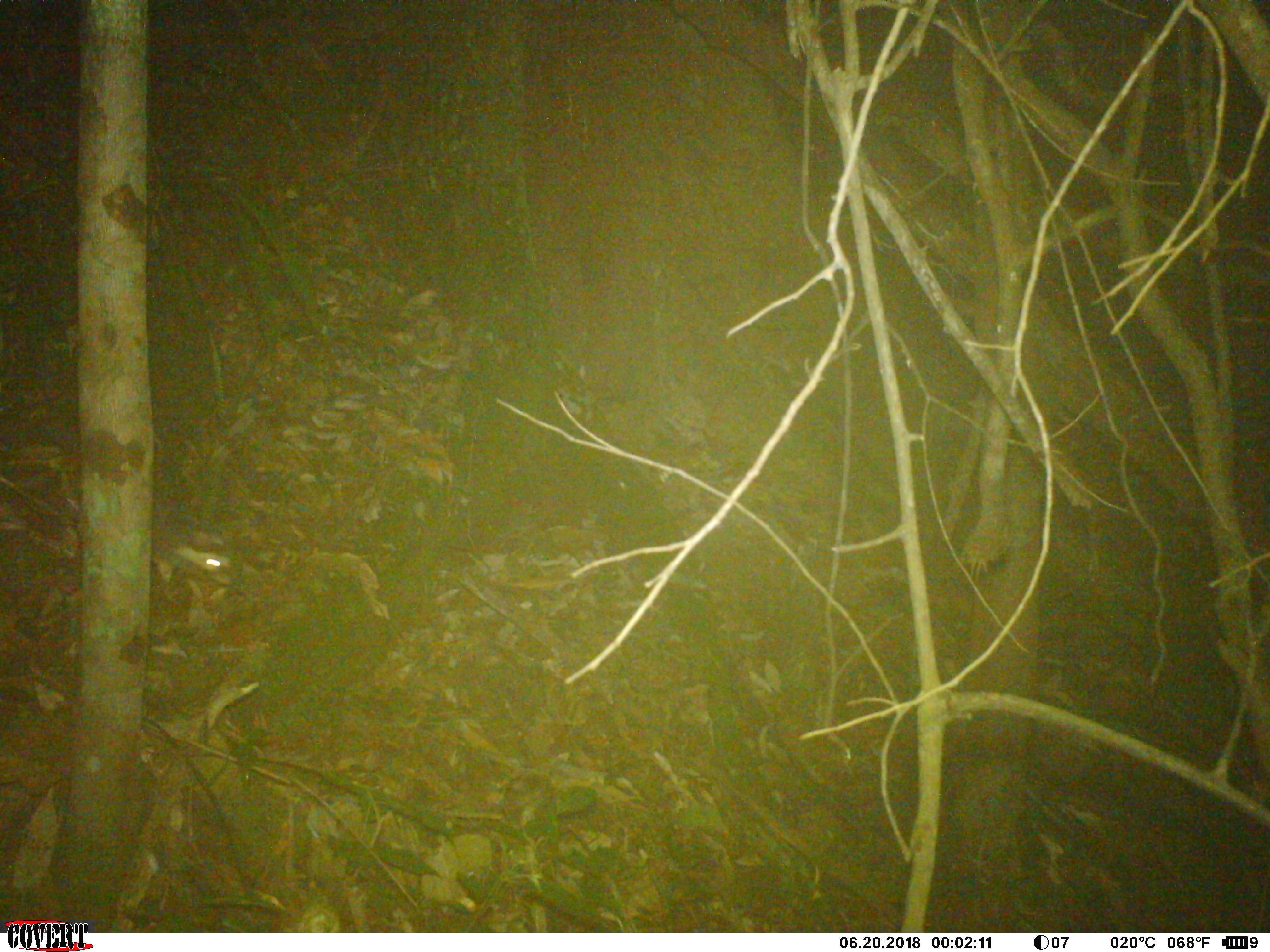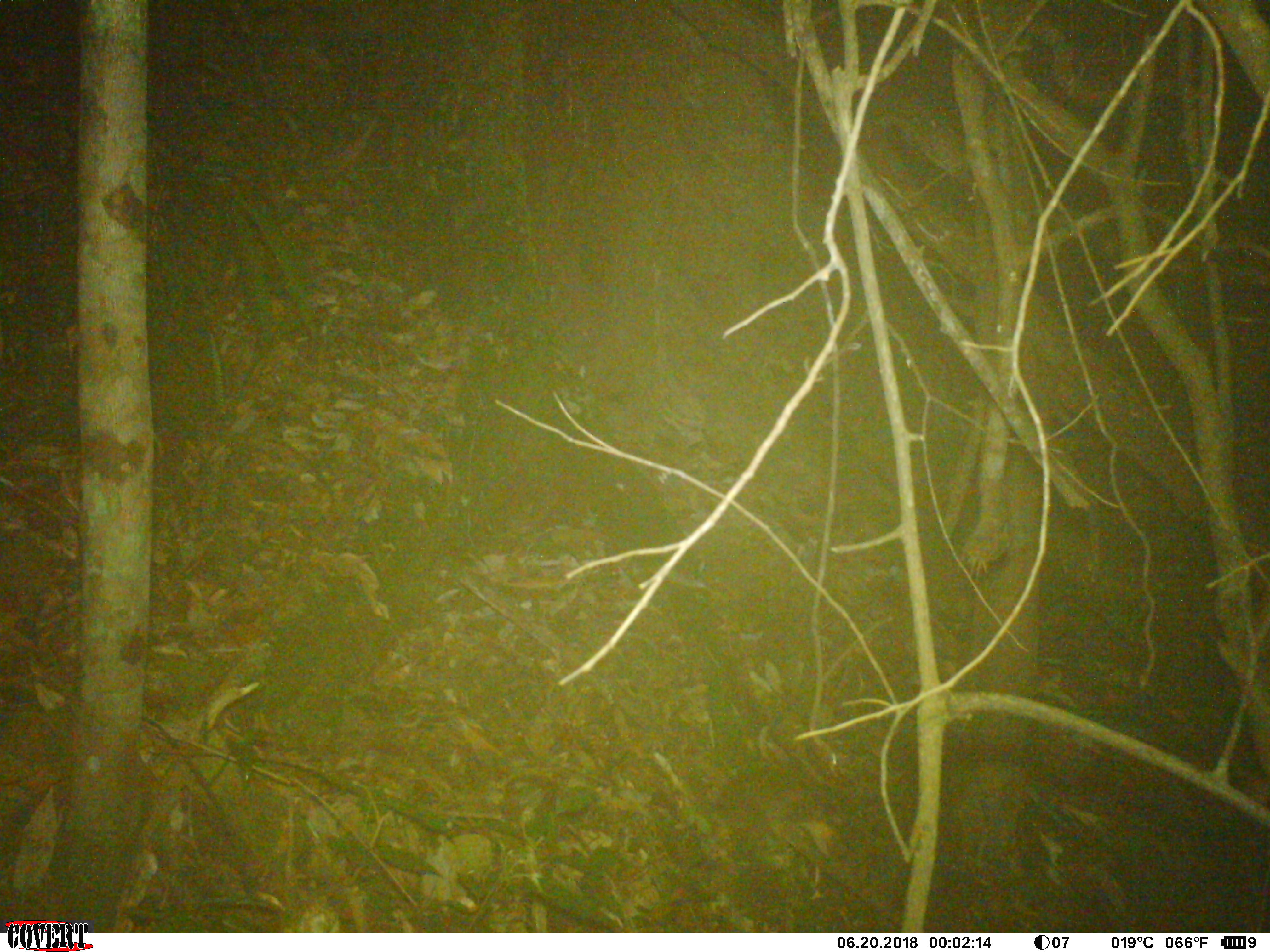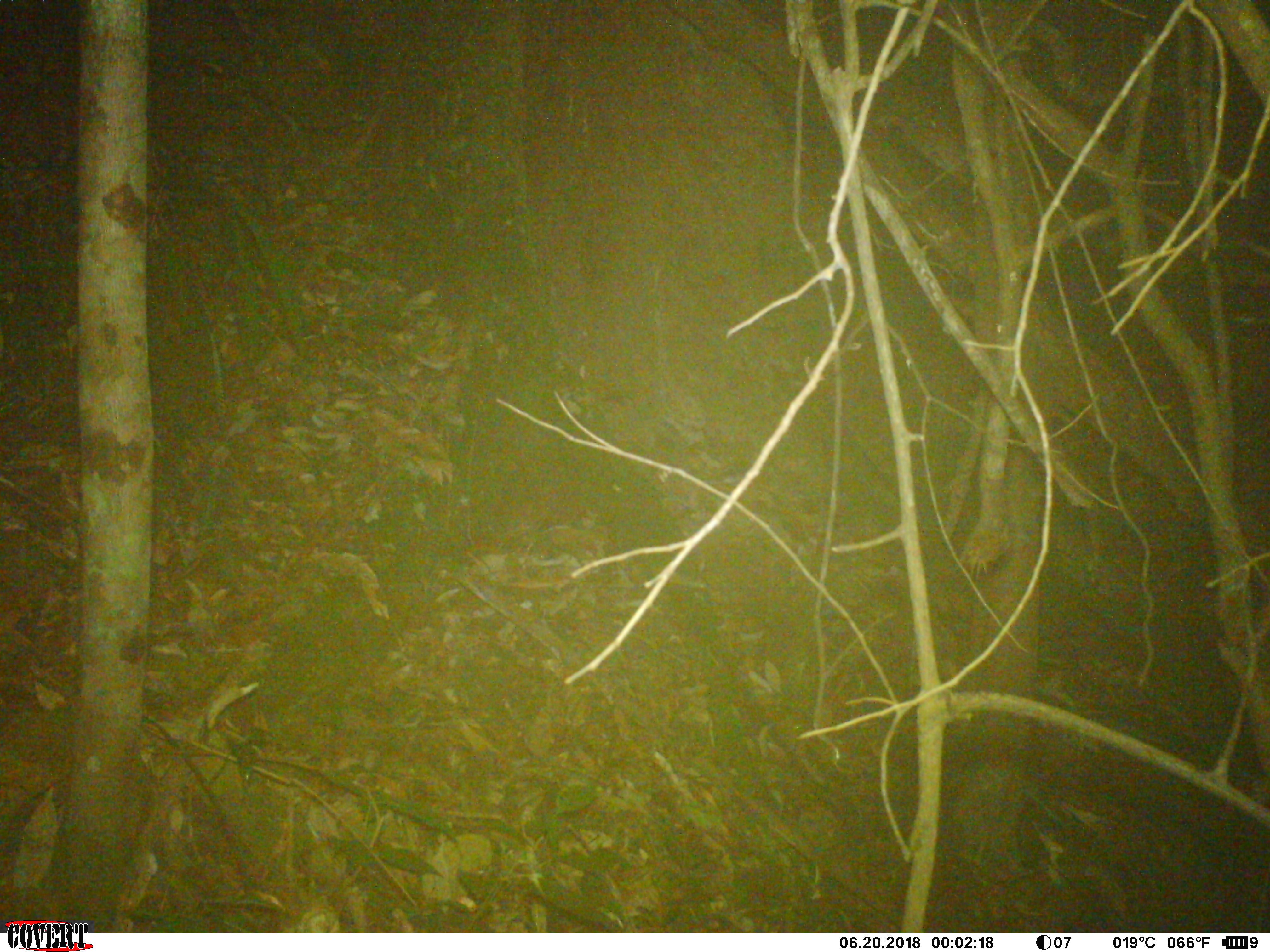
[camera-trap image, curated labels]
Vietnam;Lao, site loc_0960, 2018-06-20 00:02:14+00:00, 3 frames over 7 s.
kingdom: Animalia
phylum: Chordata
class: Mammalia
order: Carnivora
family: Mustelidae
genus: Melogale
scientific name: Melogale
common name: ferret badger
Ferret badger (Melogale). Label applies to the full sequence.